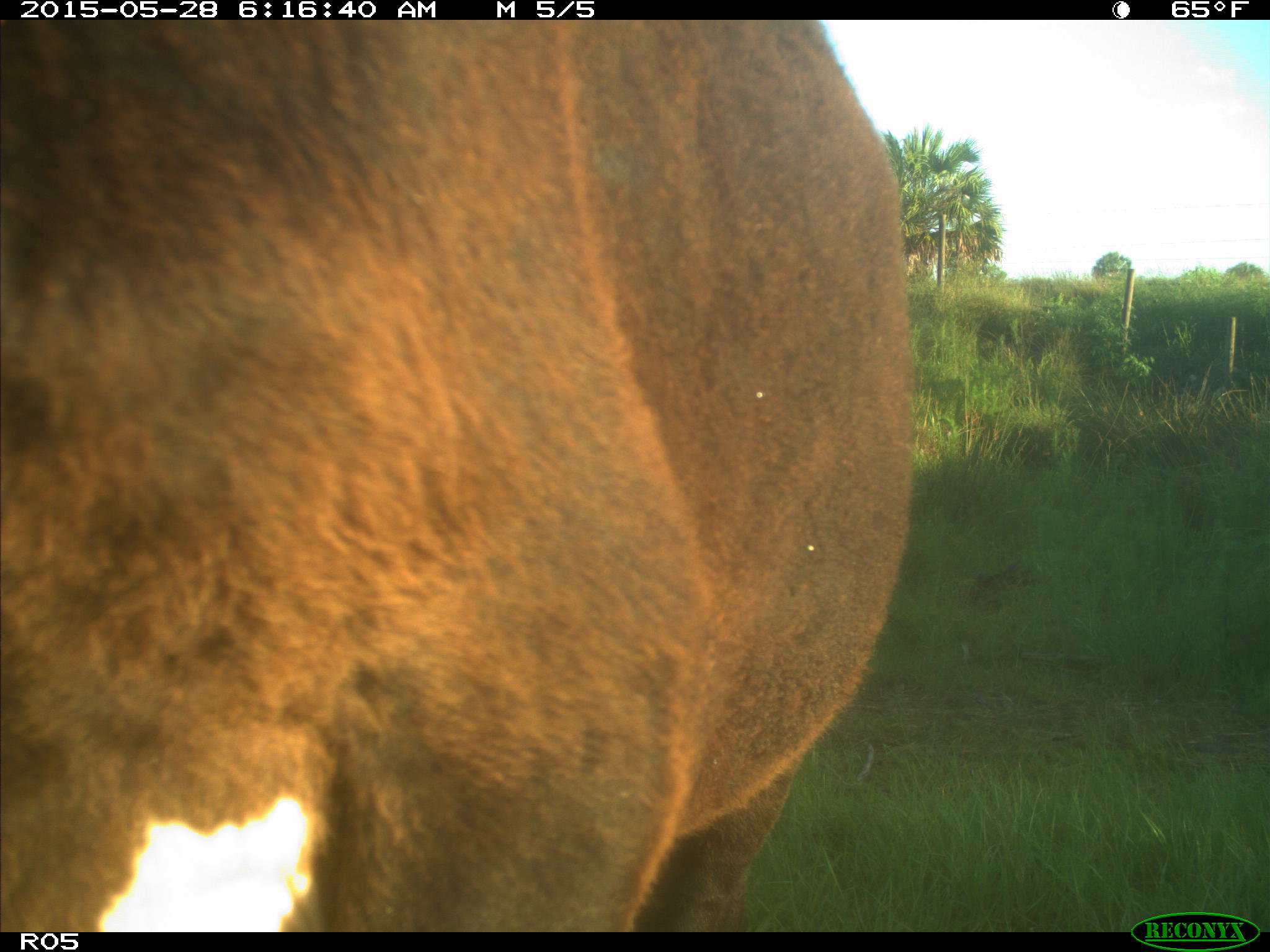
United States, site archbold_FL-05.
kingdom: Animalia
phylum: Chordata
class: Mammalia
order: Artiodactyla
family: Bovidae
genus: Bos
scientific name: Bos taurus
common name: domestic cow